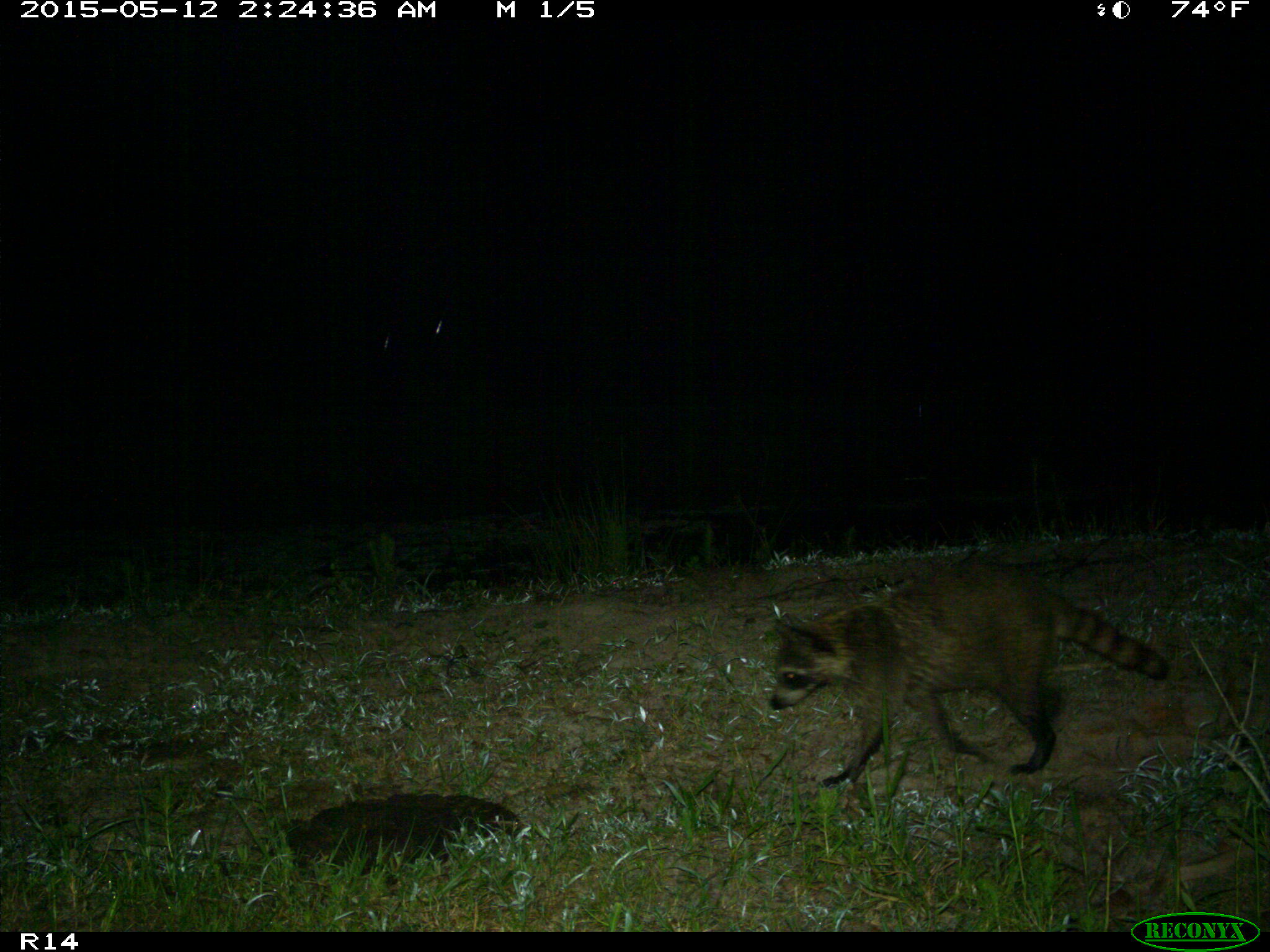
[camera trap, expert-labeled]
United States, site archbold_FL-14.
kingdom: Animalia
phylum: Chordata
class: Mammalia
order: Carnivora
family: Procyonidae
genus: Procyon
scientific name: Procyon lotor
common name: common raccoon